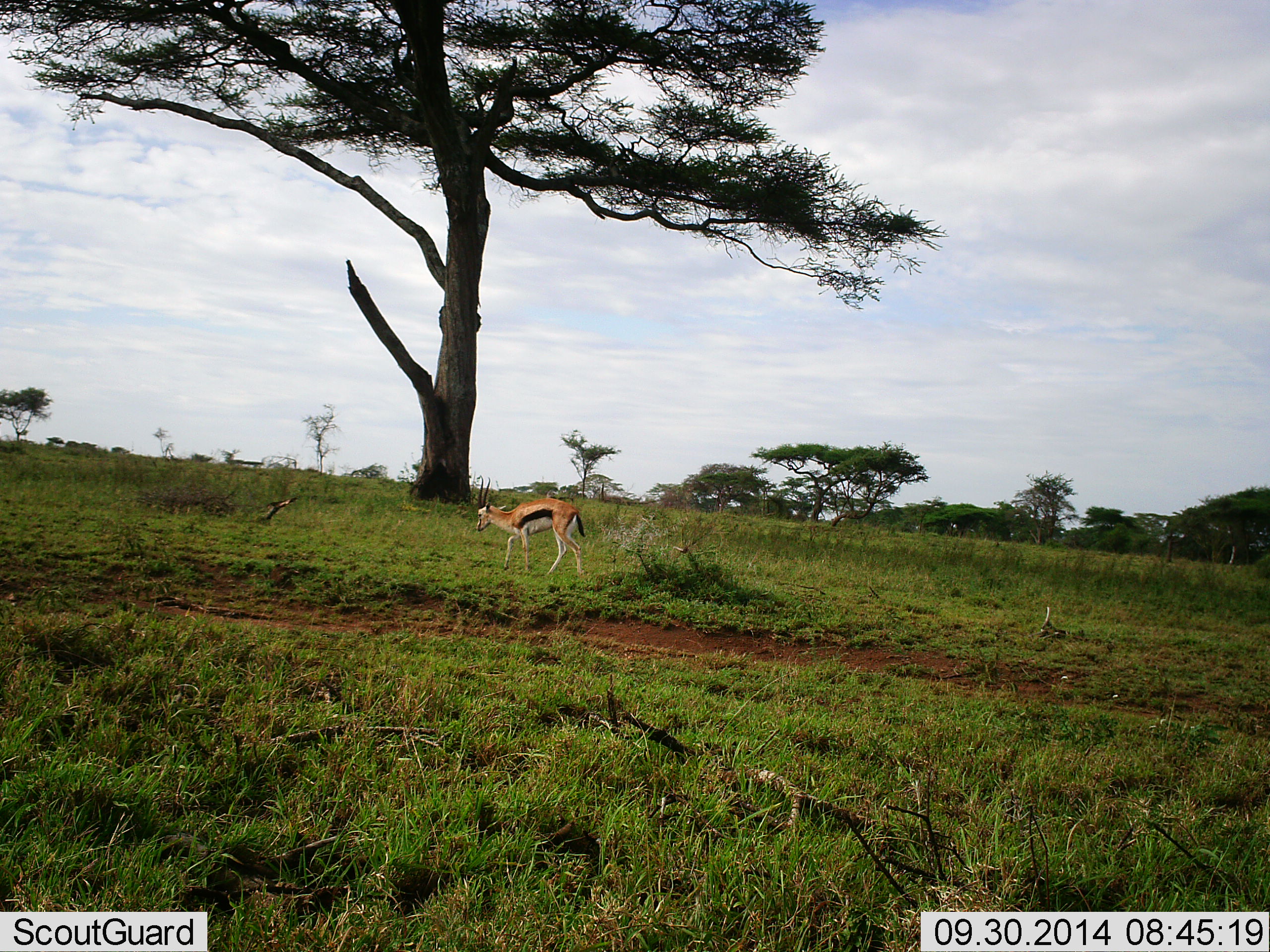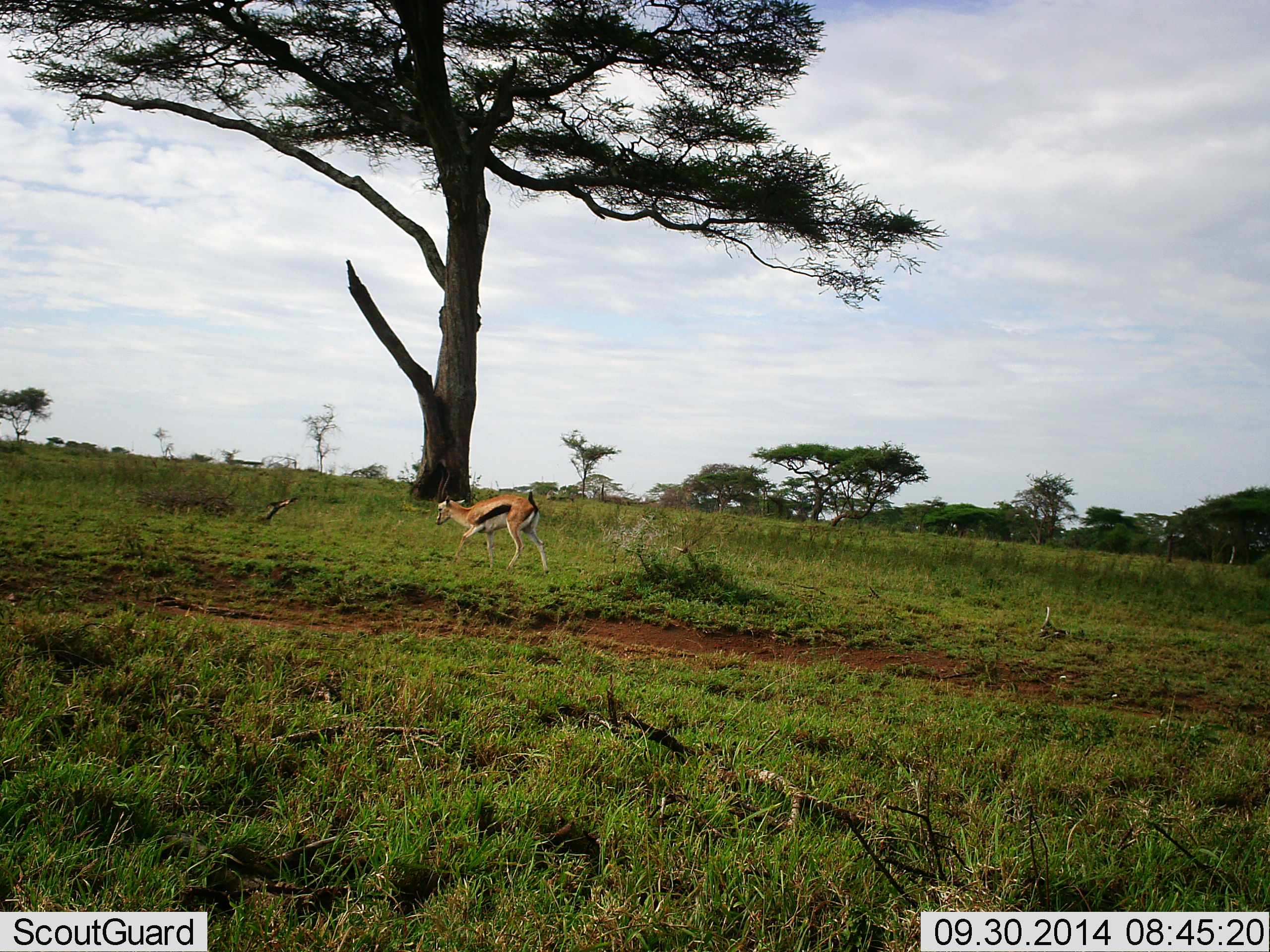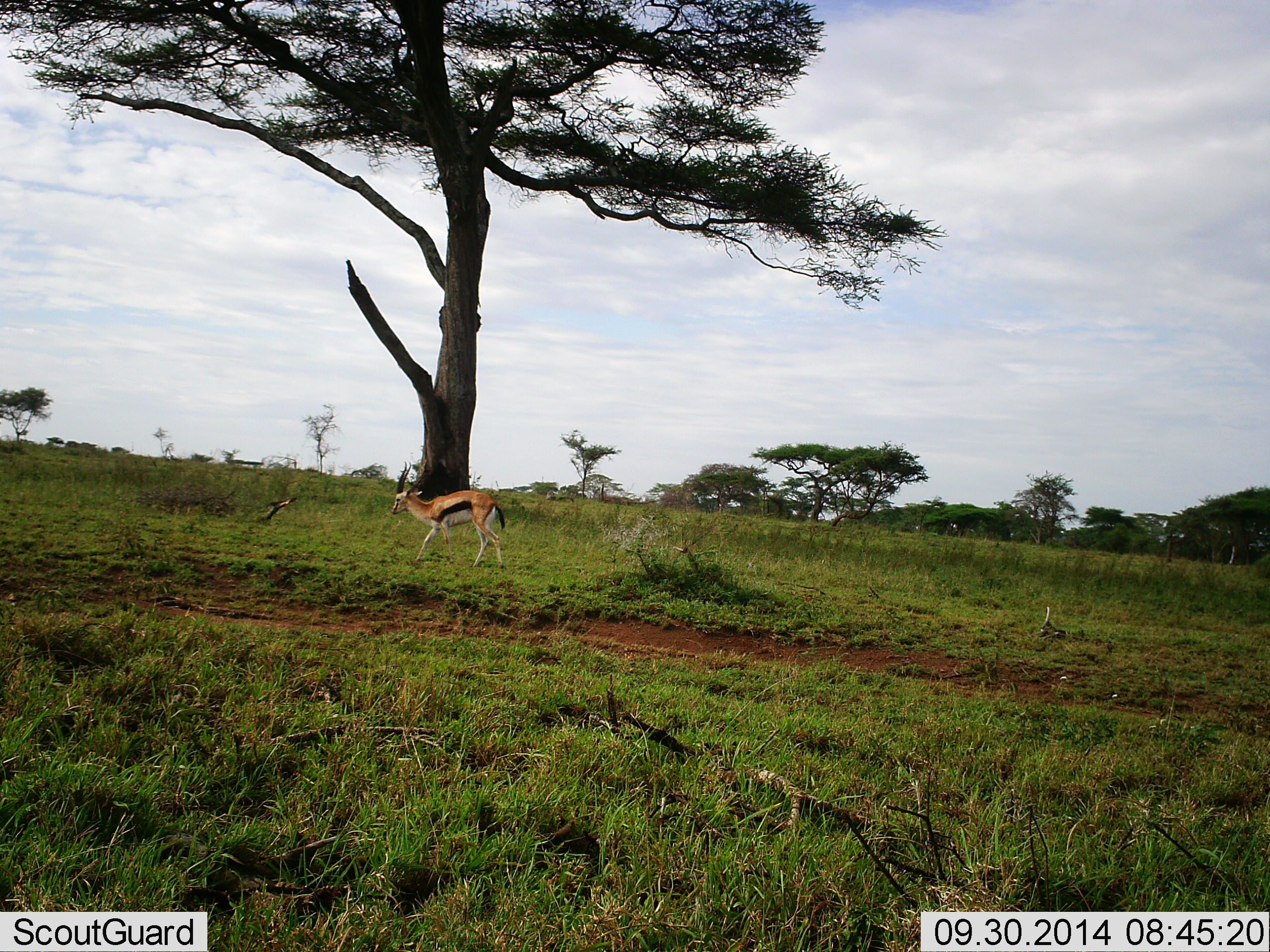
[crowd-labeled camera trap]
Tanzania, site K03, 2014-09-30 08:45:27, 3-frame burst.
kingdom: Animalia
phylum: Chordata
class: Mammalia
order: Artiodactyla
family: Bovidae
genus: Eudorcas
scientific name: Eudorcas thomsonii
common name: thomson's gazelle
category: gazellethomsons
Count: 1.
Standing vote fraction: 10%.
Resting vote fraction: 0%.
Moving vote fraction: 90%.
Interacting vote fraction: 0%.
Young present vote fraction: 0%.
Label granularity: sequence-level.